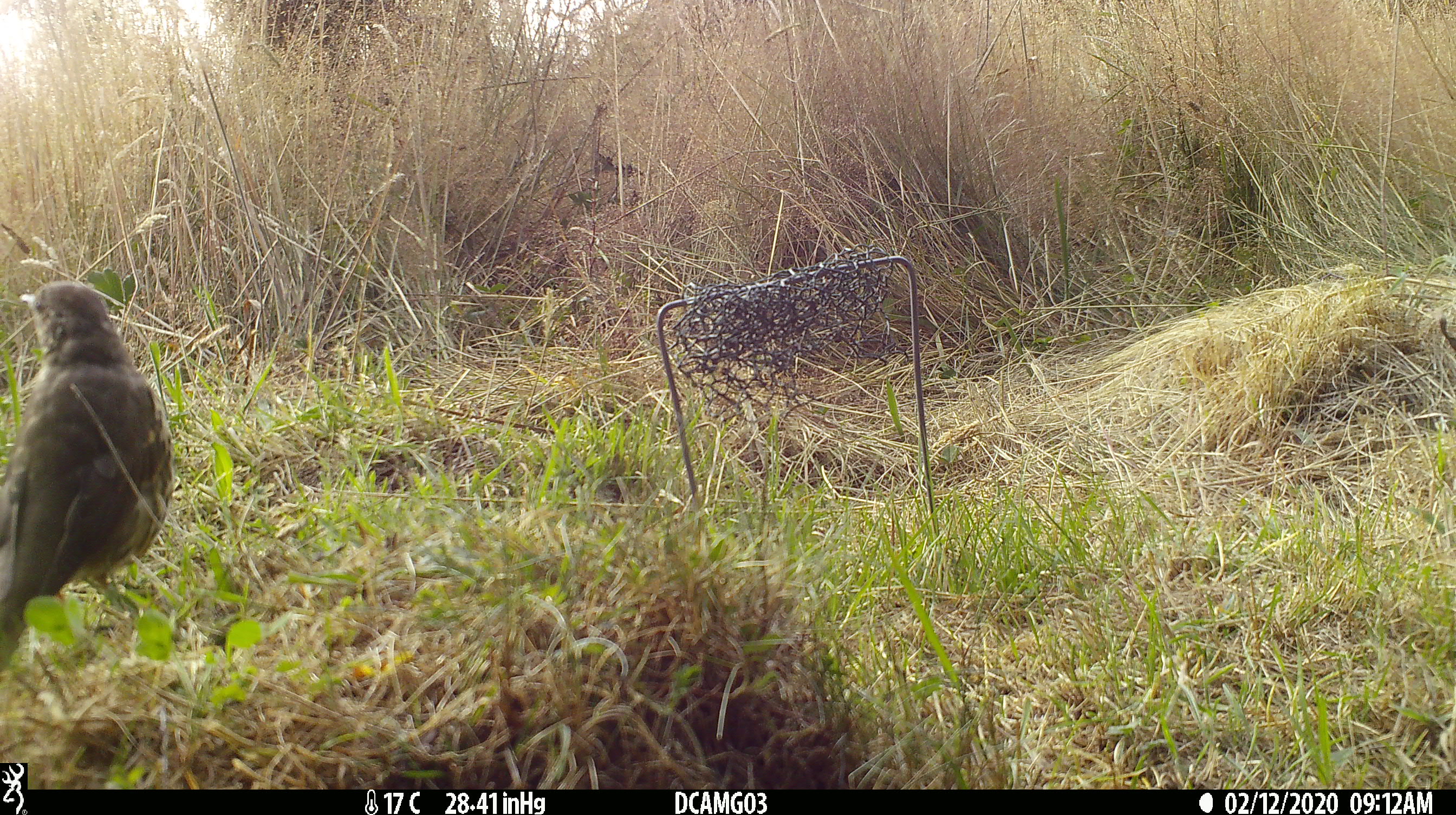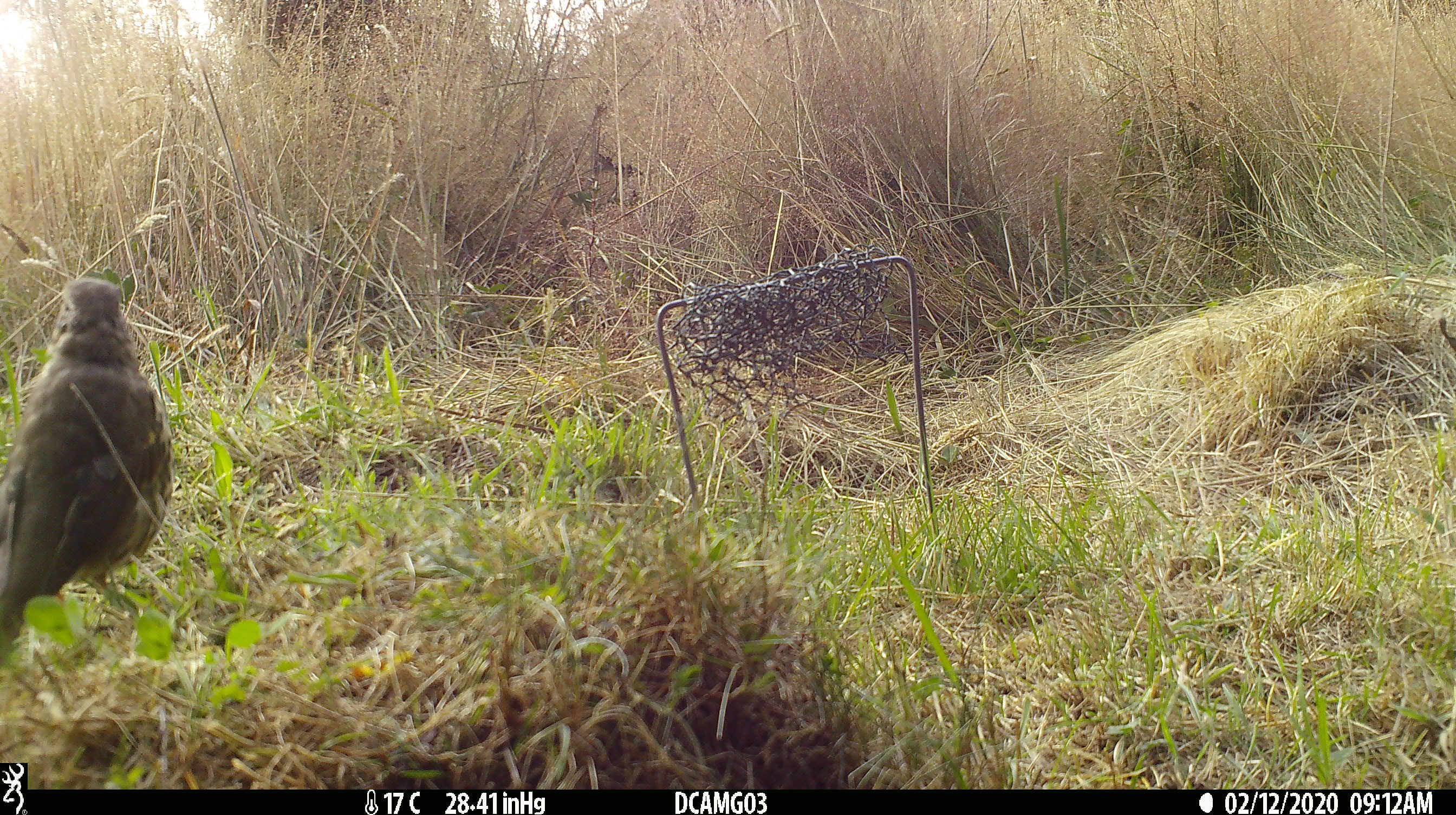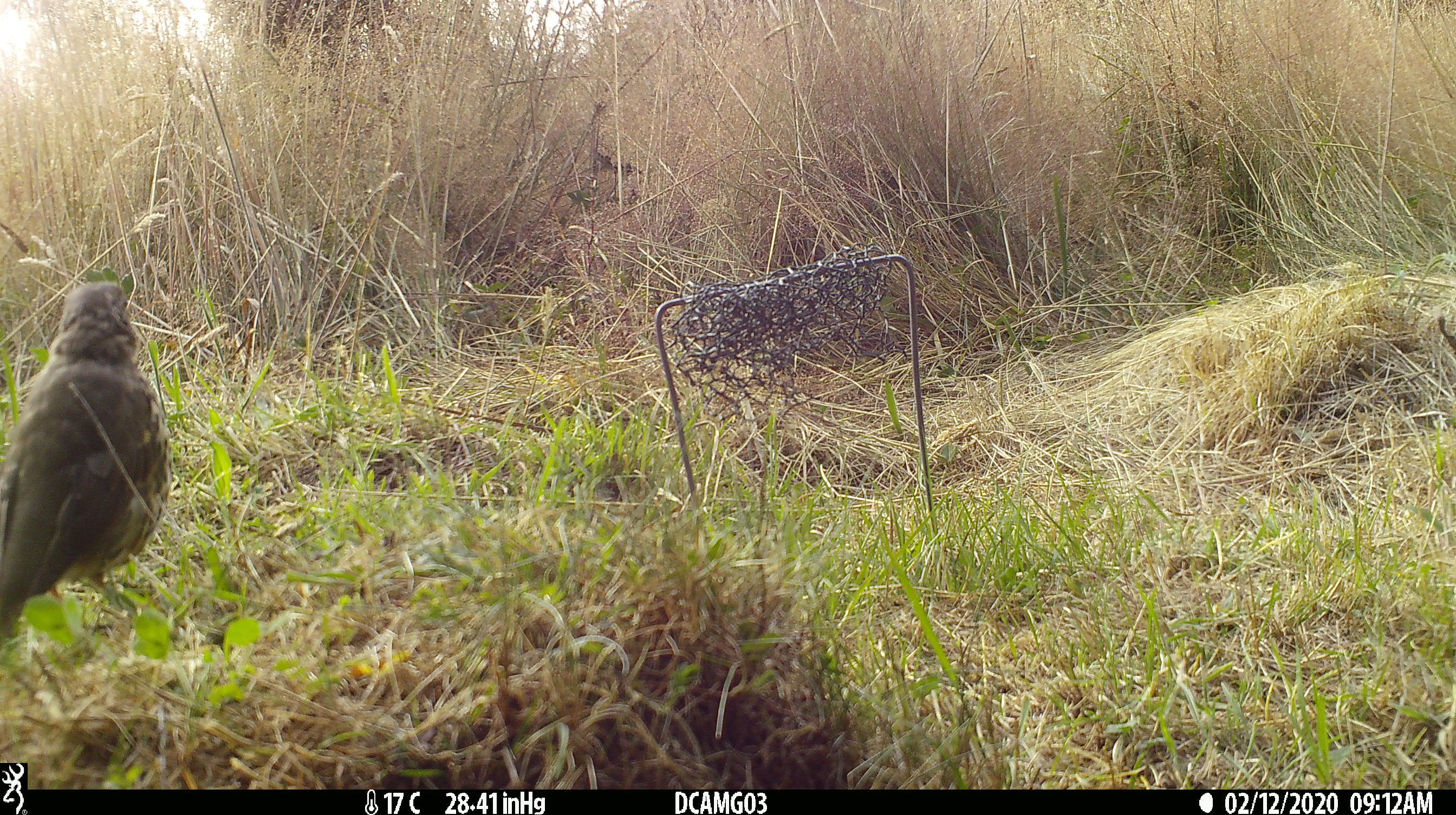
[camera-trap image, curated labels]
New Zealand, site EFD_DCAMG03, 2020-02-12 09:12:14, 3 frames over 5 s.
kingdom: Animalia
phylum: Chordata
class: Aves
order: Passeriformes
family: Turdidae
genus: Turdus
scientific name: Turdus philomelos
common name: song thrush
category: thrush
Thrush (song thrush) (Turdus philomelos).